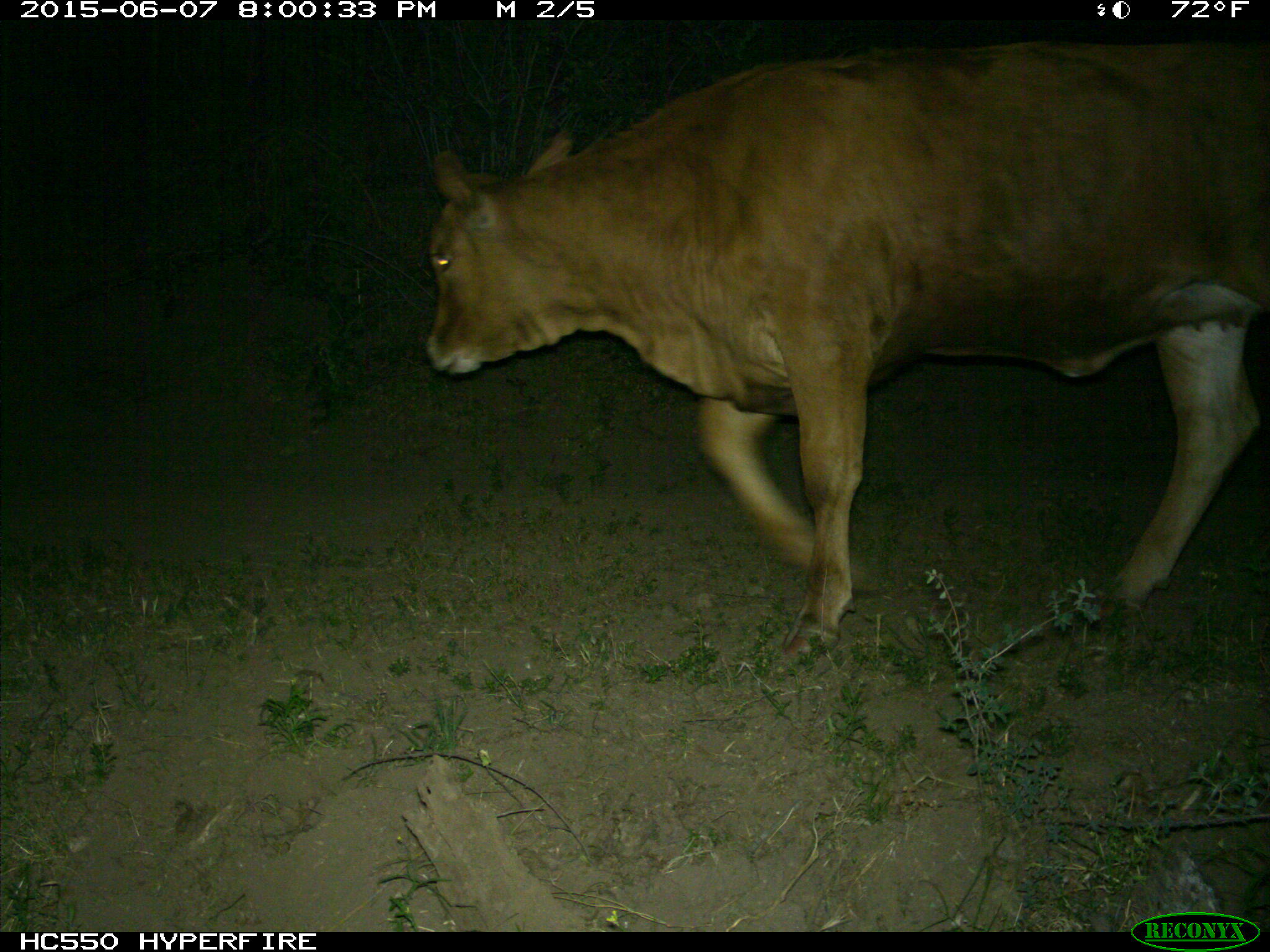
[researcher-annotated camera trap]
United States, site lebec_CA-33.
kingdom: Animalia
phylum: Chordata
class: Mammalia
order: Artiodactyla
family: Bovidae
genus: Bos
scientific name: Bos taurus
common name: domestic cow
Bos taurus (domestic cow).